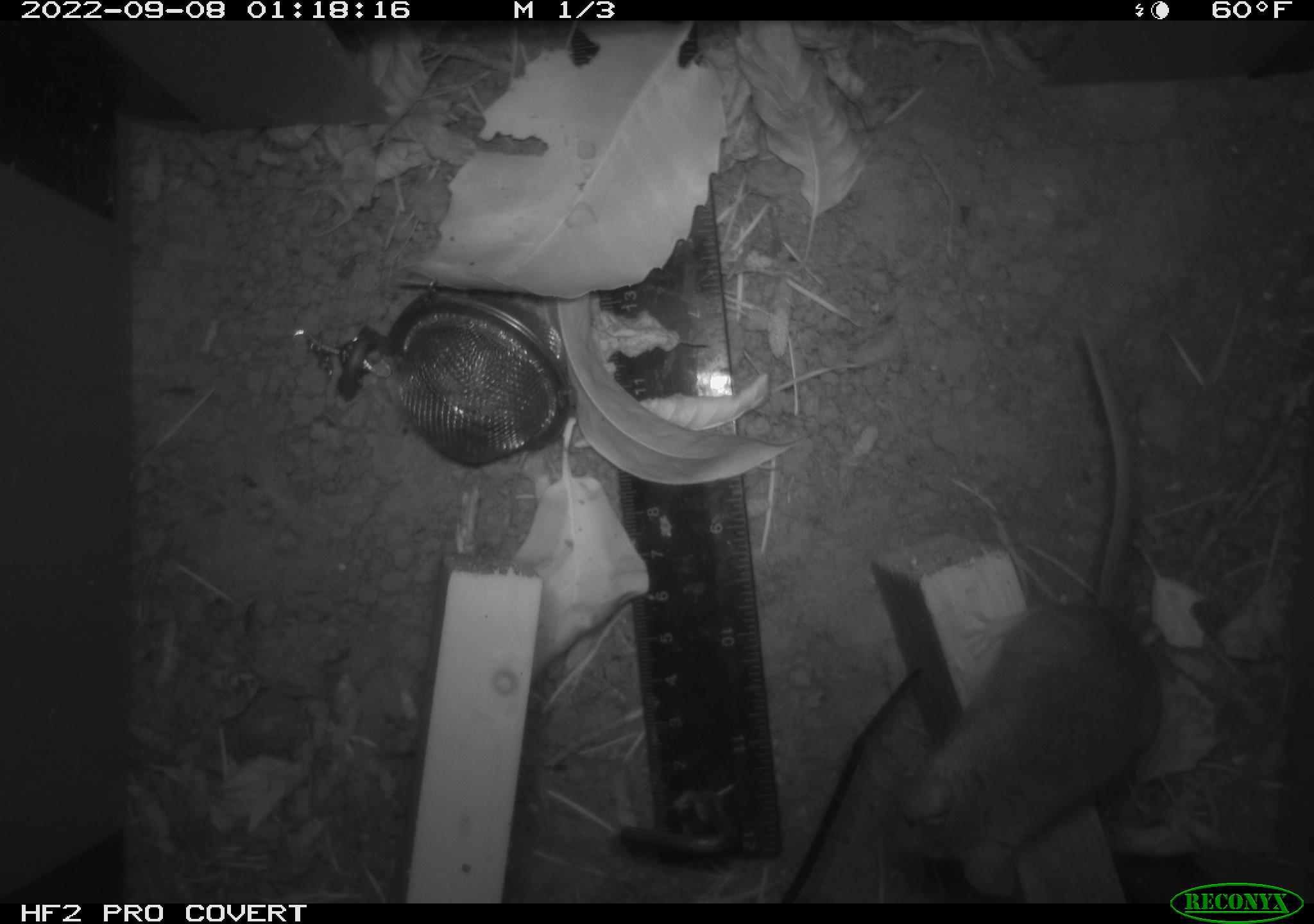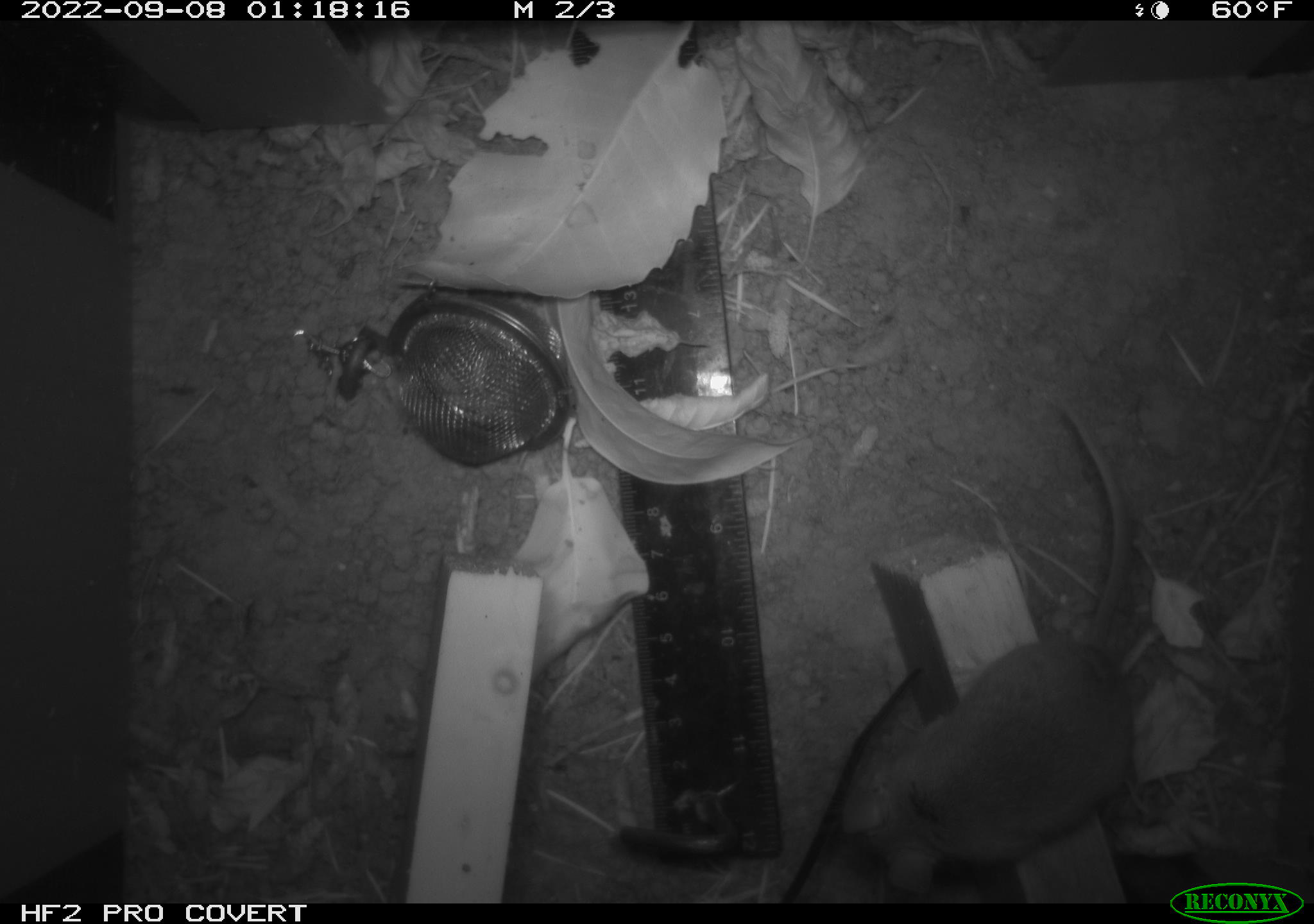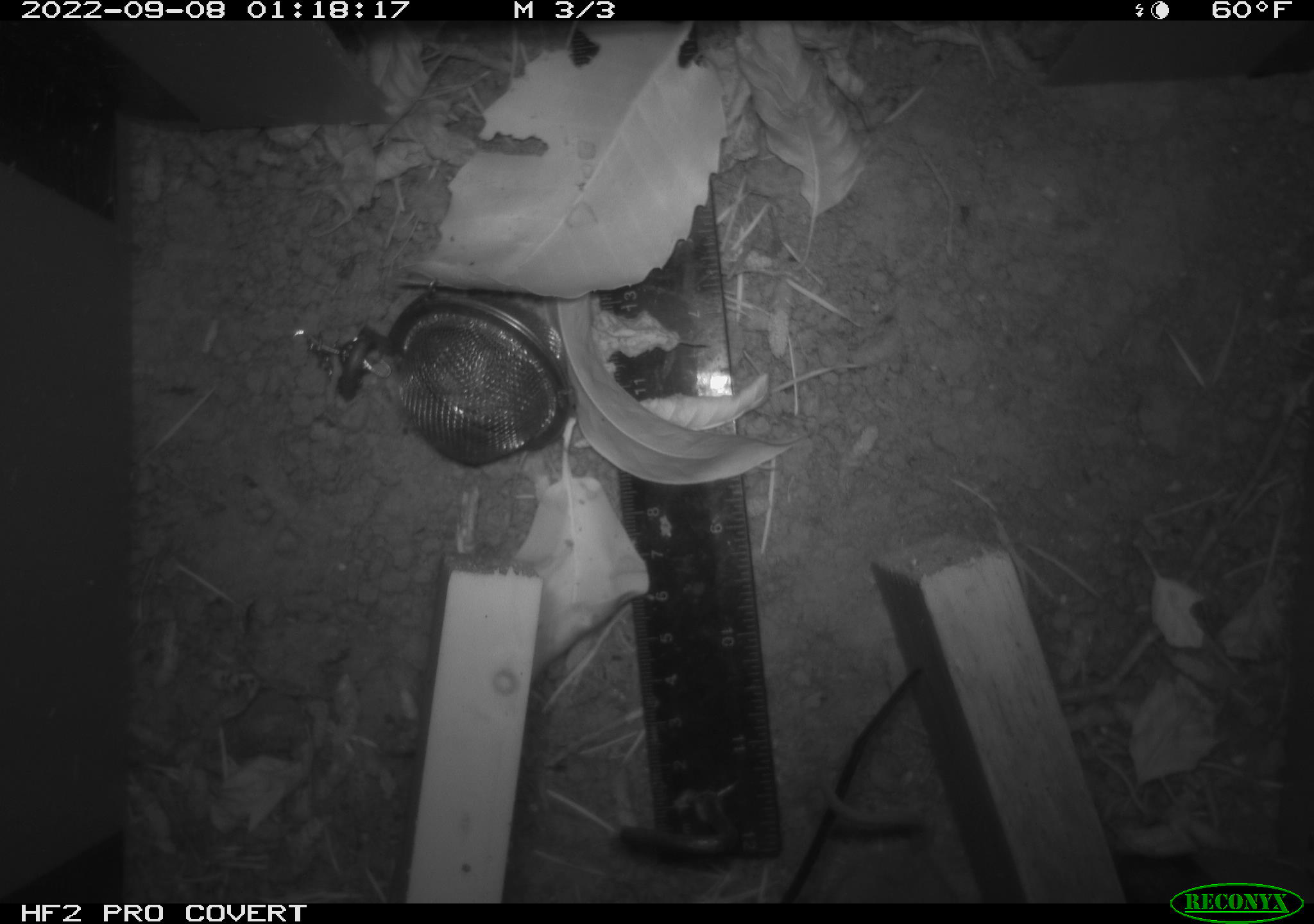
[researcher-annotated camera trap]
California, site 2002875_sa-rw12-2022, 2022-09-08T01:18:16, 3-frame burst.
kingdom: Animalia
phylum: Chordata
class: Mammalia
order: Rodentia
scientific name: Rodentia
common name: rodent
Rodent (Rodentia).